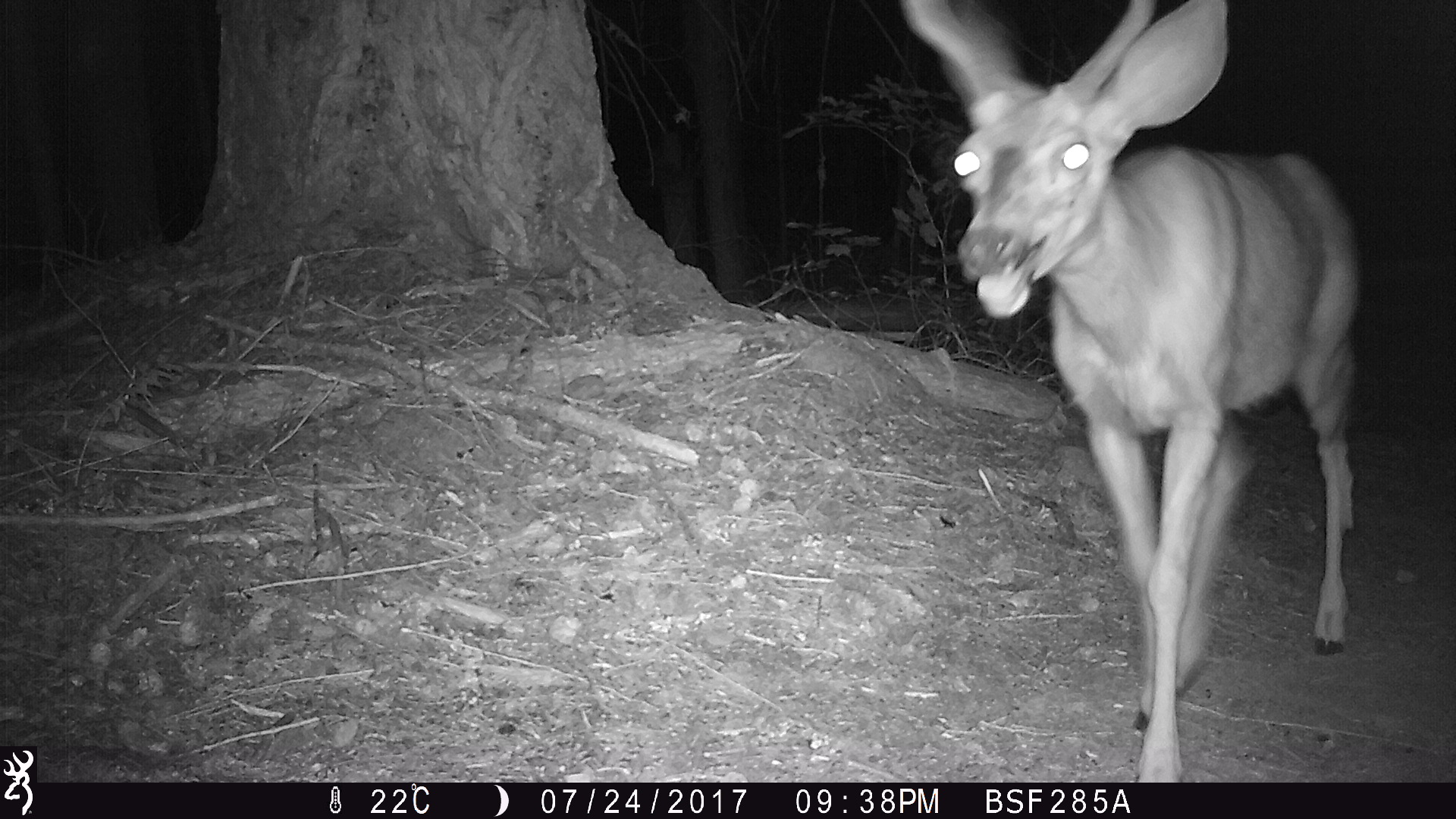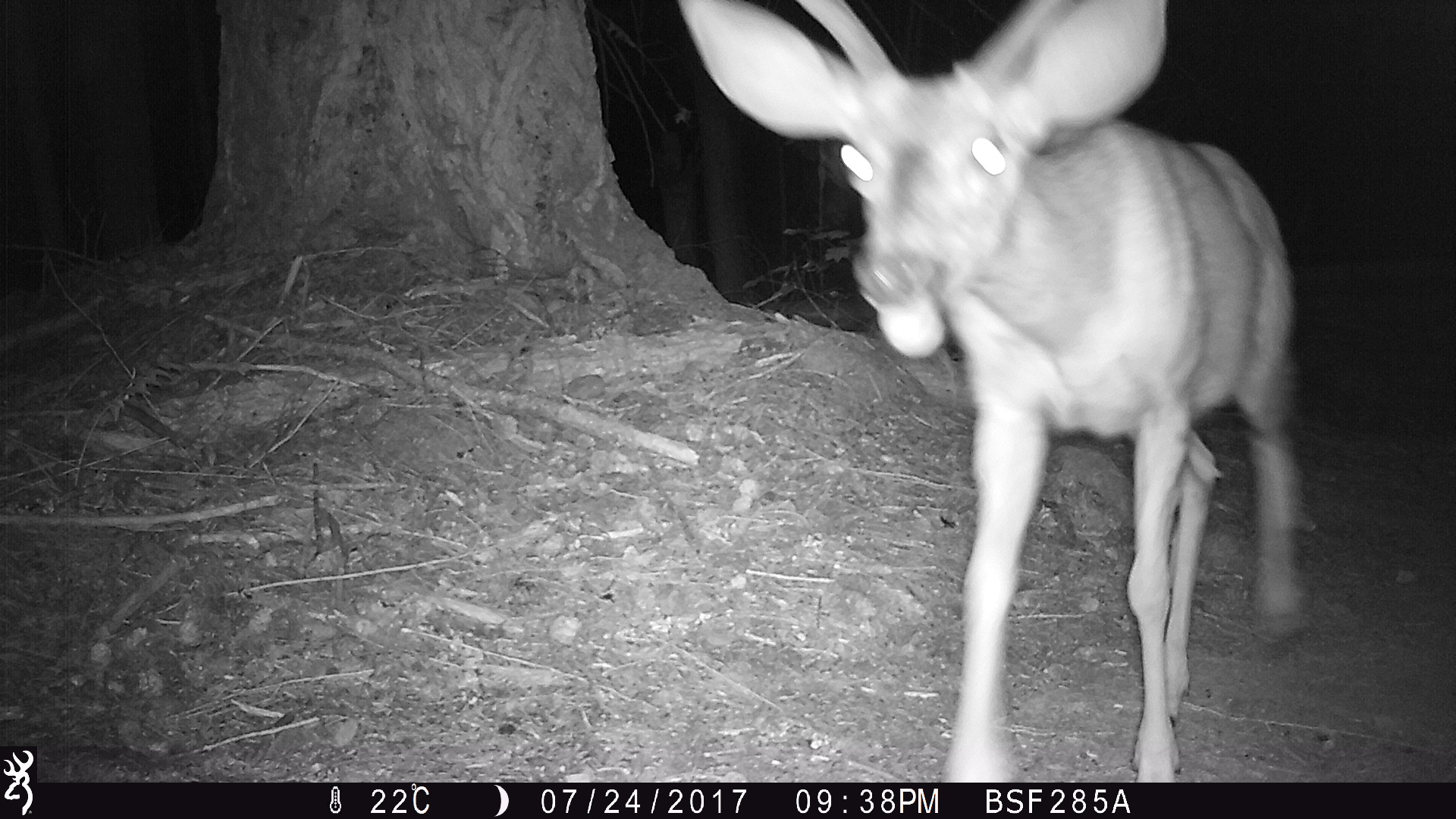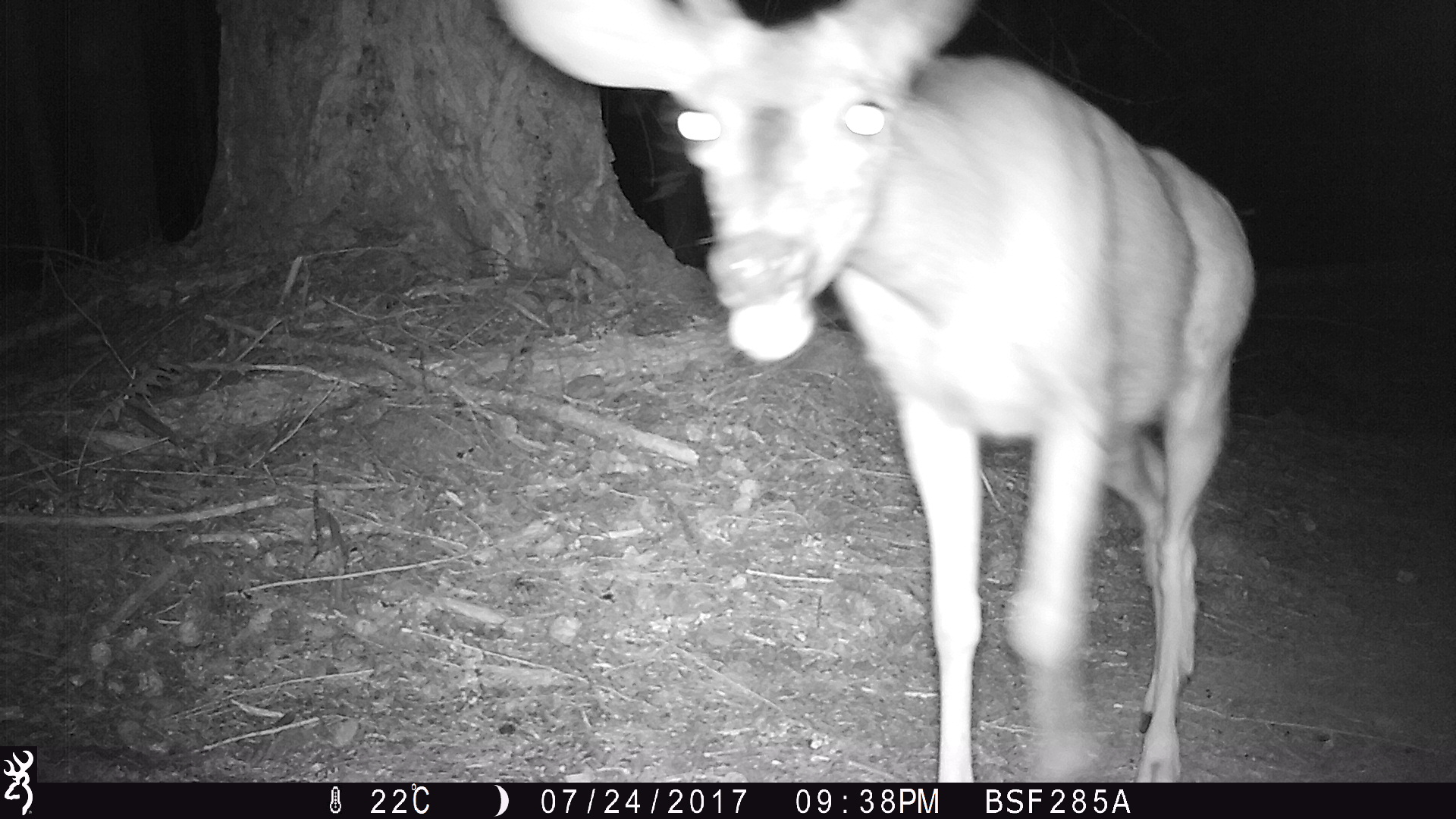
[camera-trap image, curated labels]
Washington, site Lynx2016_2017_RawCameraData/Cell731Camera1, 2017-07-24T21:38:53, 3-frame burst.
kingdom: Animalia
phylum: Chordata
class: Mammalia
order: Artiodactyla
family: Cervidae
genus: Odocoileus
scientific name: Odocoileus hemionus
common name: mule deer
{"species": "Odocoileus hemionus (mule deer)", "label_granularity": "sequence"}